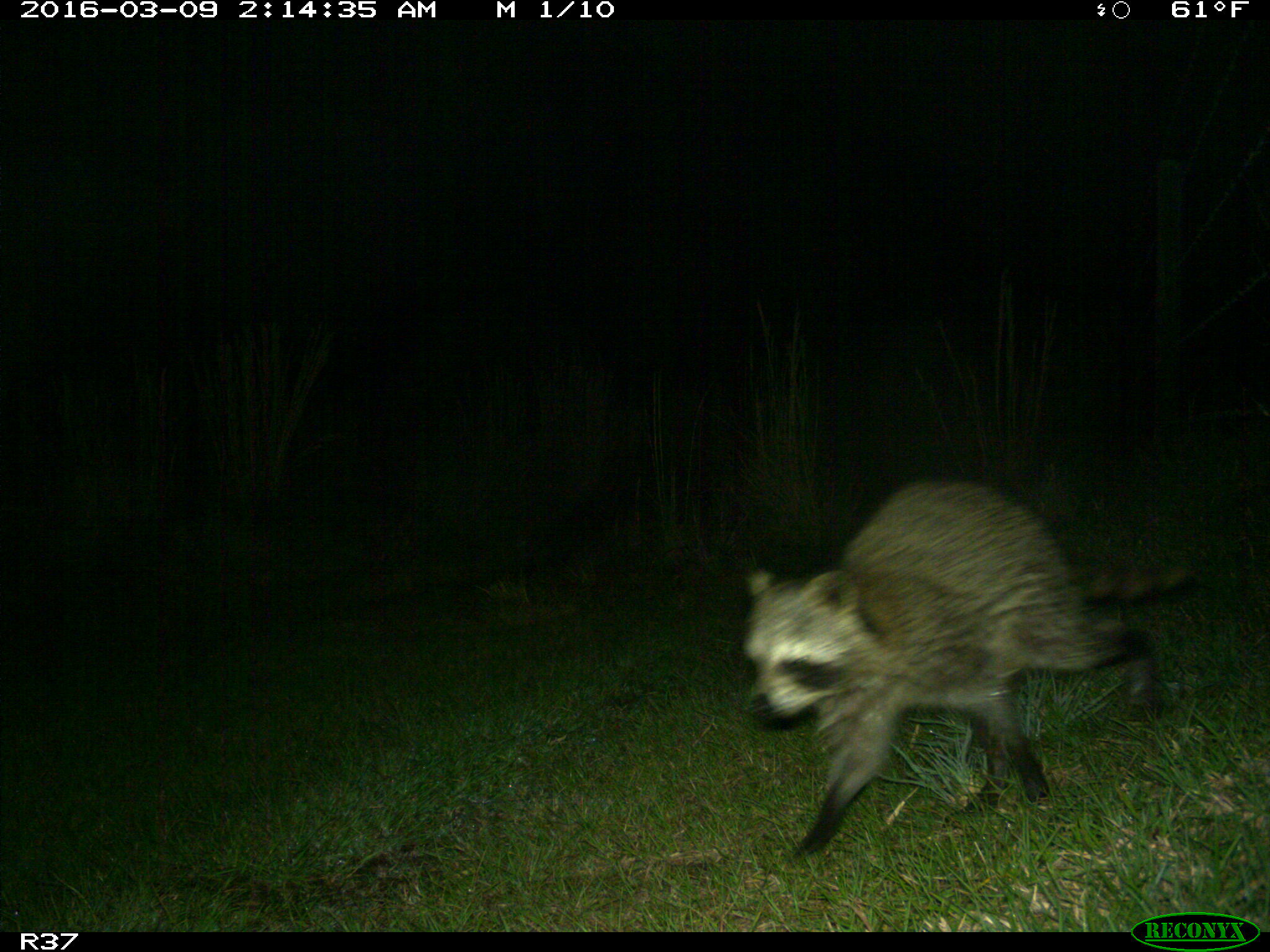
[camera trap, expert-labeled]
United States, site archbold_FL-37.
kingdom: Animalia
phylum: Chordata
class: Mammalia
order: Carnivora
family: Procyonidae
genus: Procyon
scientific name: Procyon lotor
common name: common raccoon